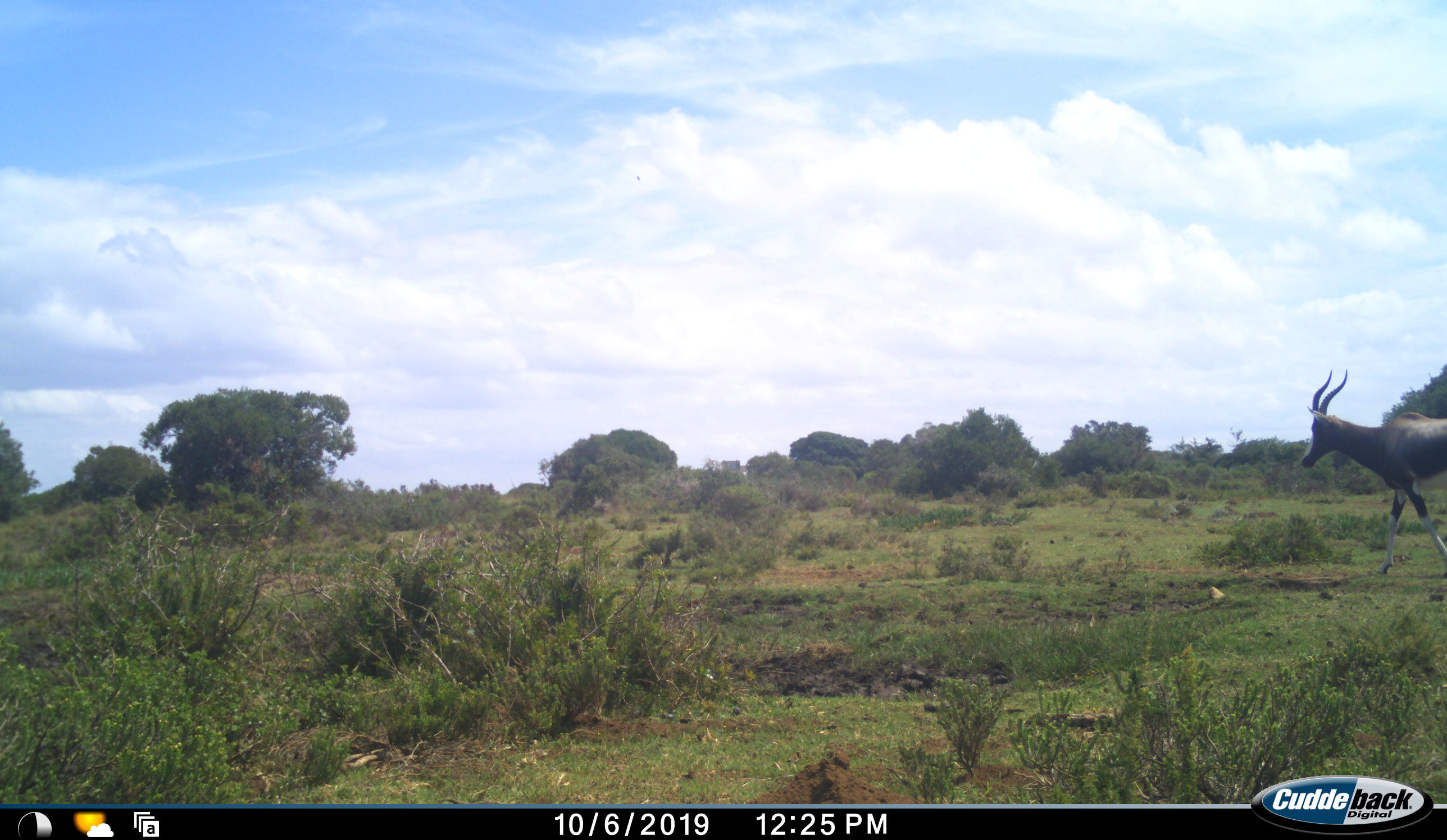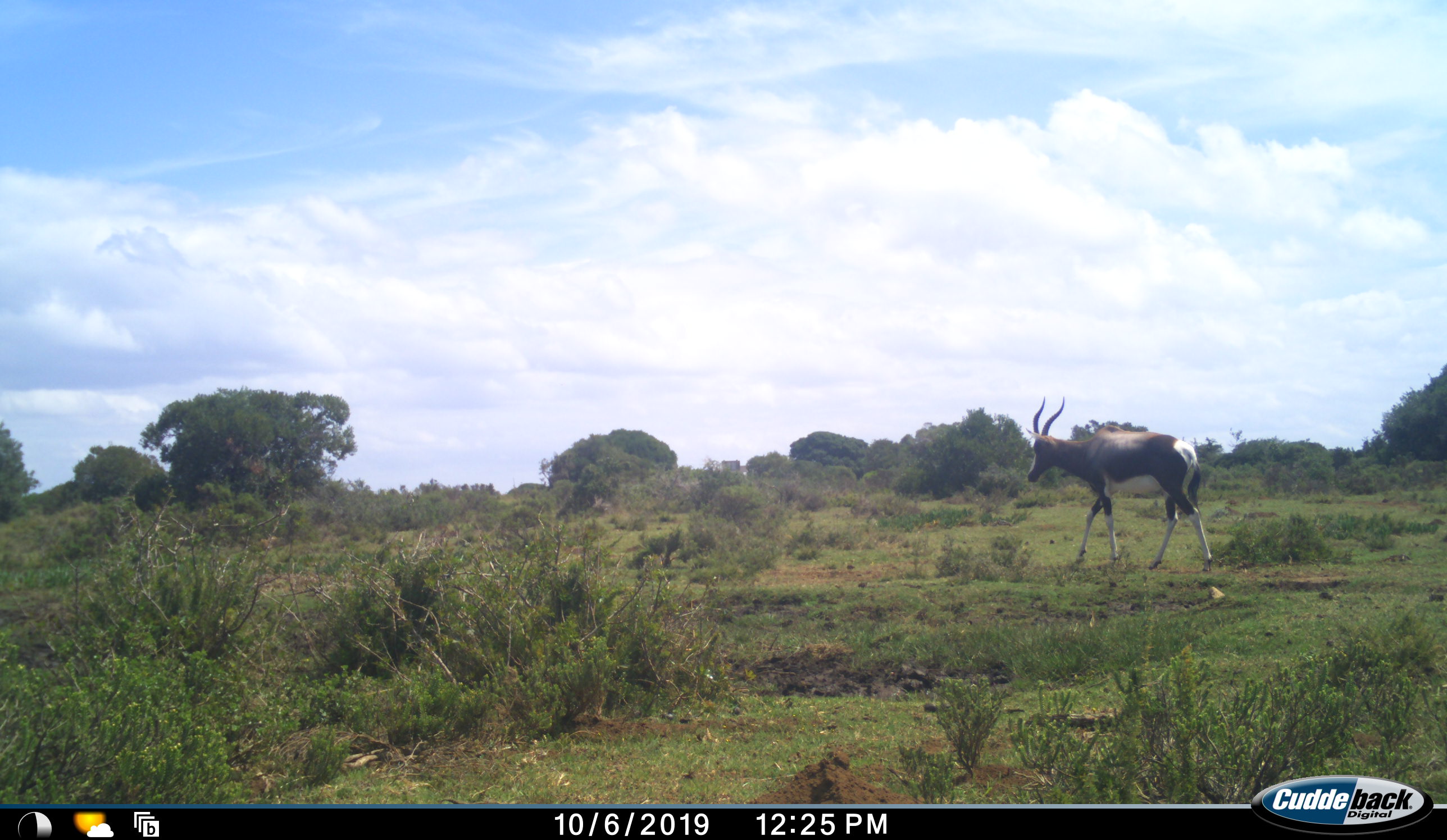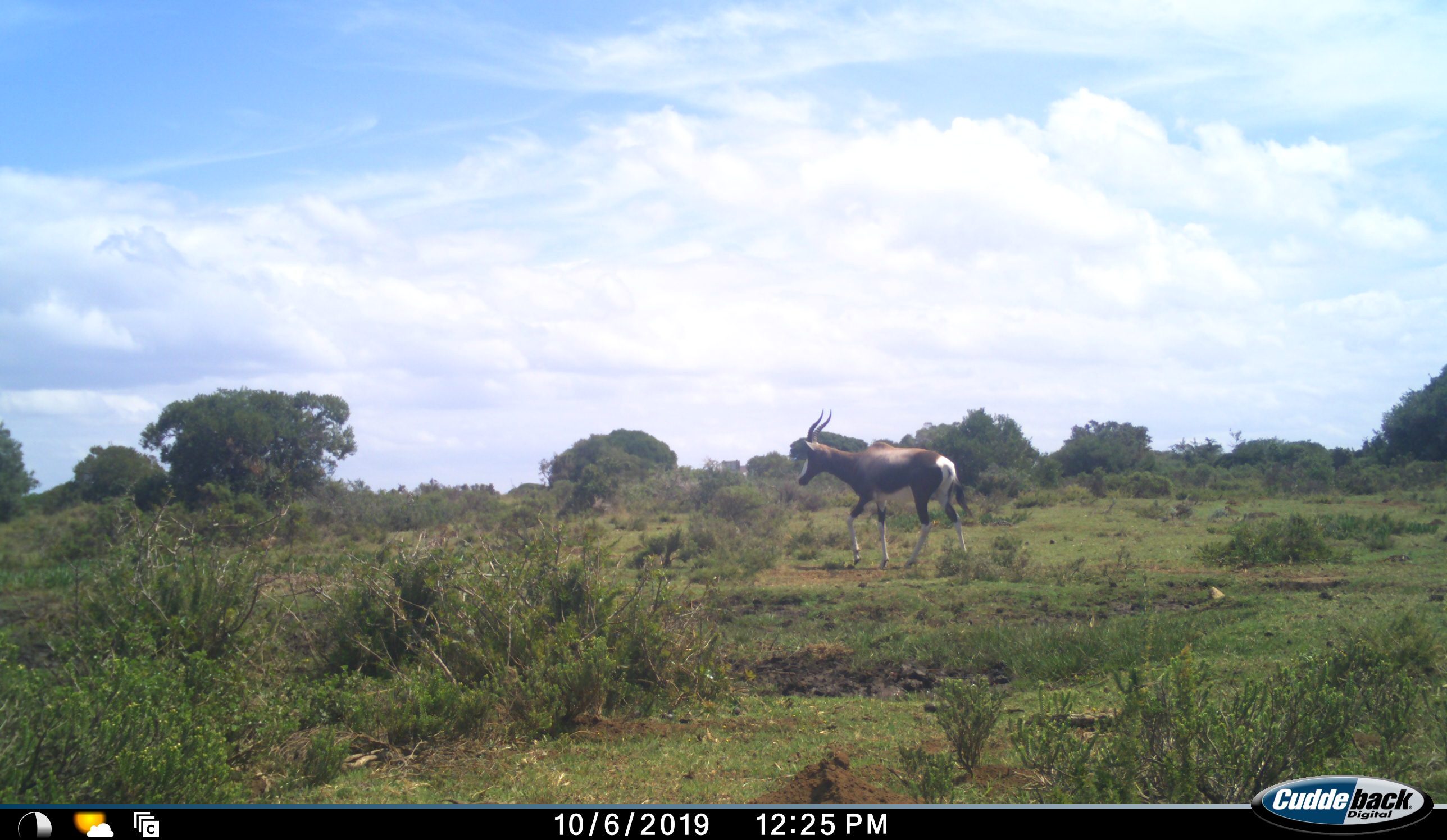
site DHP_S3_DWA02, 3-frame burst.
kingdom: Animalia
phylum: Chordata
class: Mammalia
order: Artiodactyla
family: Bovidae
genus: Damaliscus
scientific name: Damaliscus pygargus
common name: bontebok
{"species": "bontebok (Damaliscus pygargus)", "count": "1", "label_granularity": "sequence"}